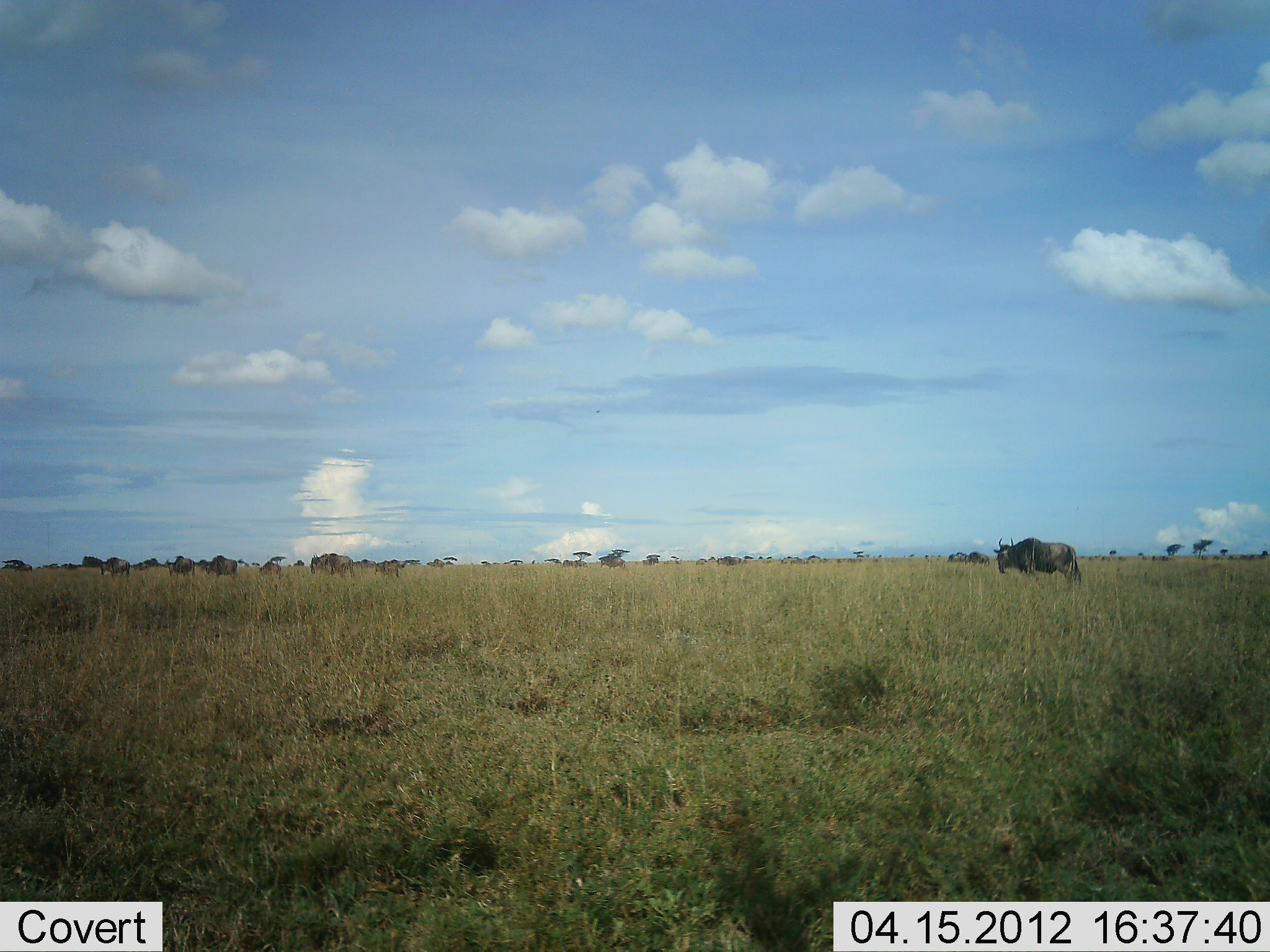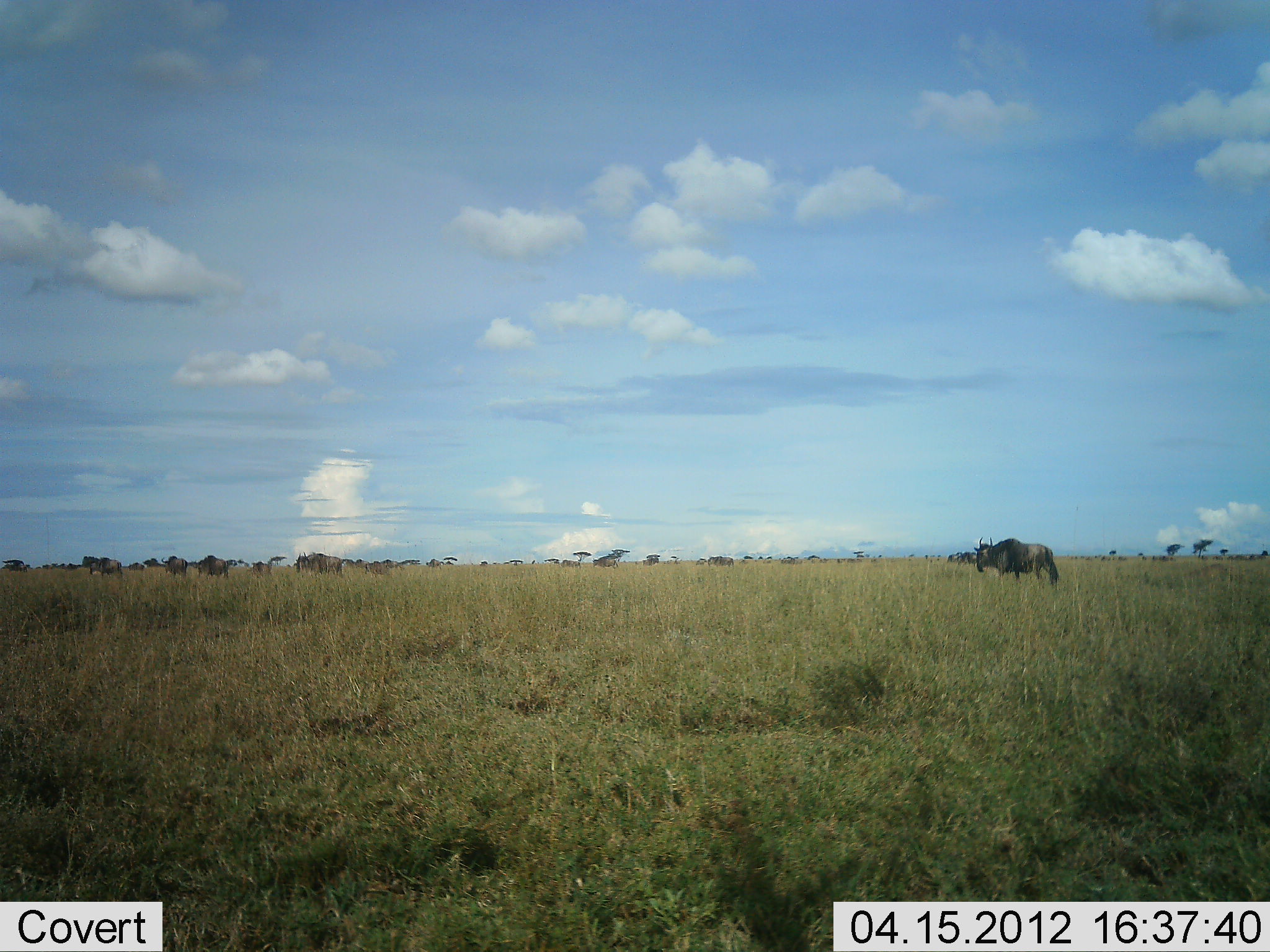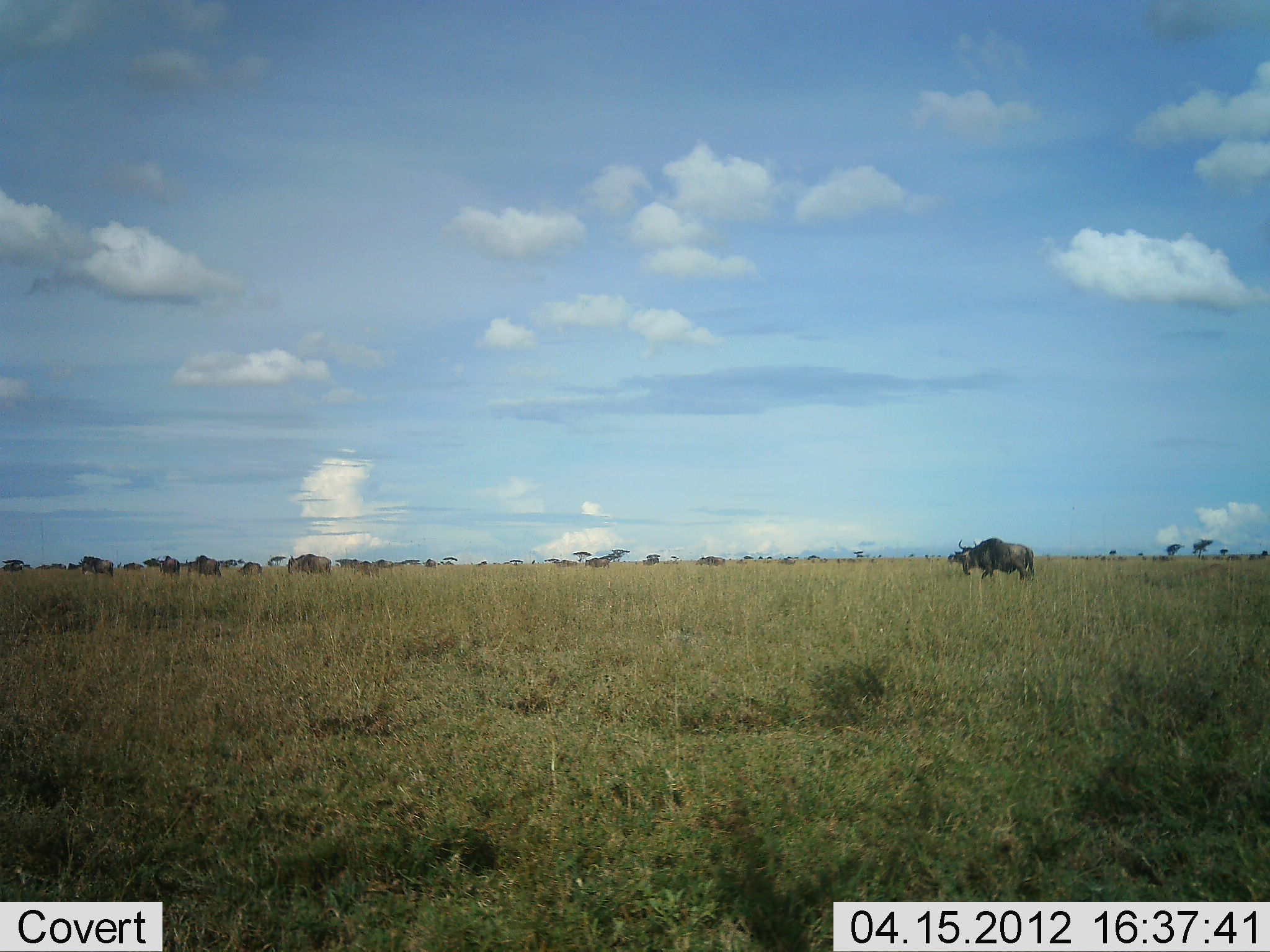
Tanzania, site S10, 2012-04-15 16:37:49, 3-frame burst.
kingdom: Animalia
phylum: Chordata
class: Mammalia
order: Artiodactyla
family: Bovidae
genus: Connochaetes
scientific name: Connochaetes taurinus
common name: blue wildebeest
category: wildebeest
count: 11-50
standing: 24%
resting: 6%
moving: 94%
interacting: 0%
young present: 6%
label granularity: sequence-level